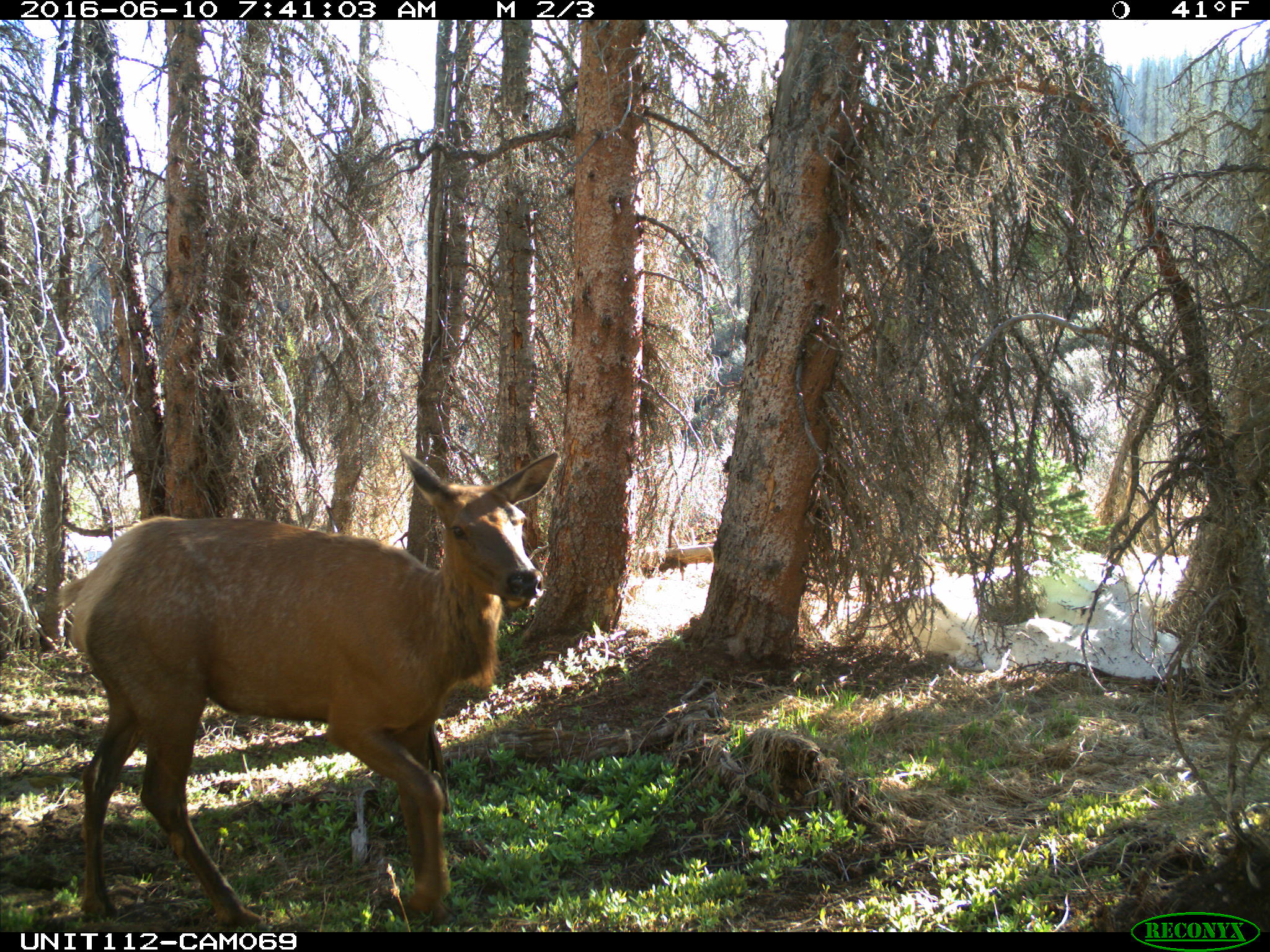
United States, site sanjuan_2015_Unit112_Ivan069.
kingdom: Animalia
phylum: Chordata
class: Mammalia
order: Artiodactyla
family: Cervidae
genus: Cervus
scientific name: Cervus elaphus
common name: red deer